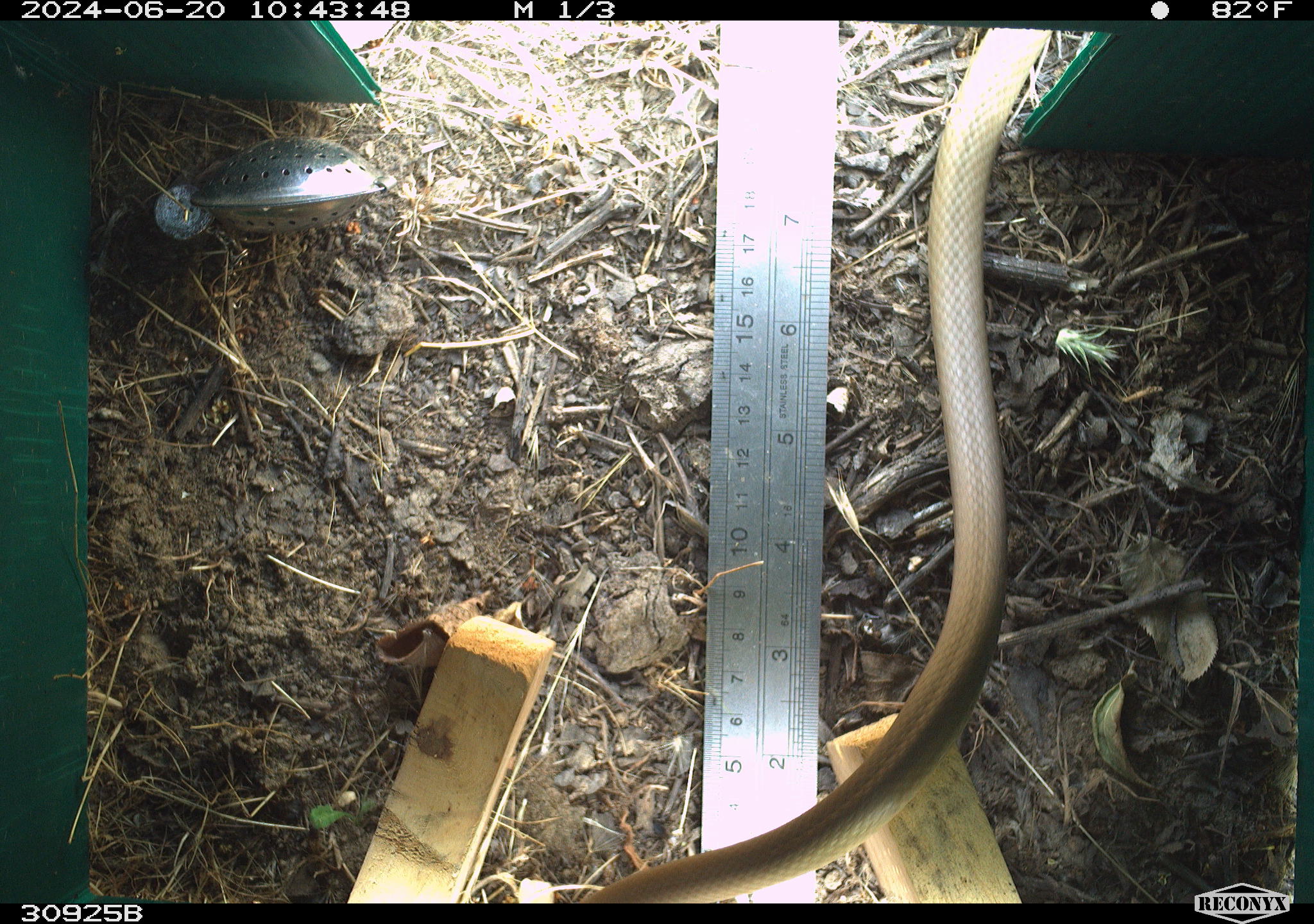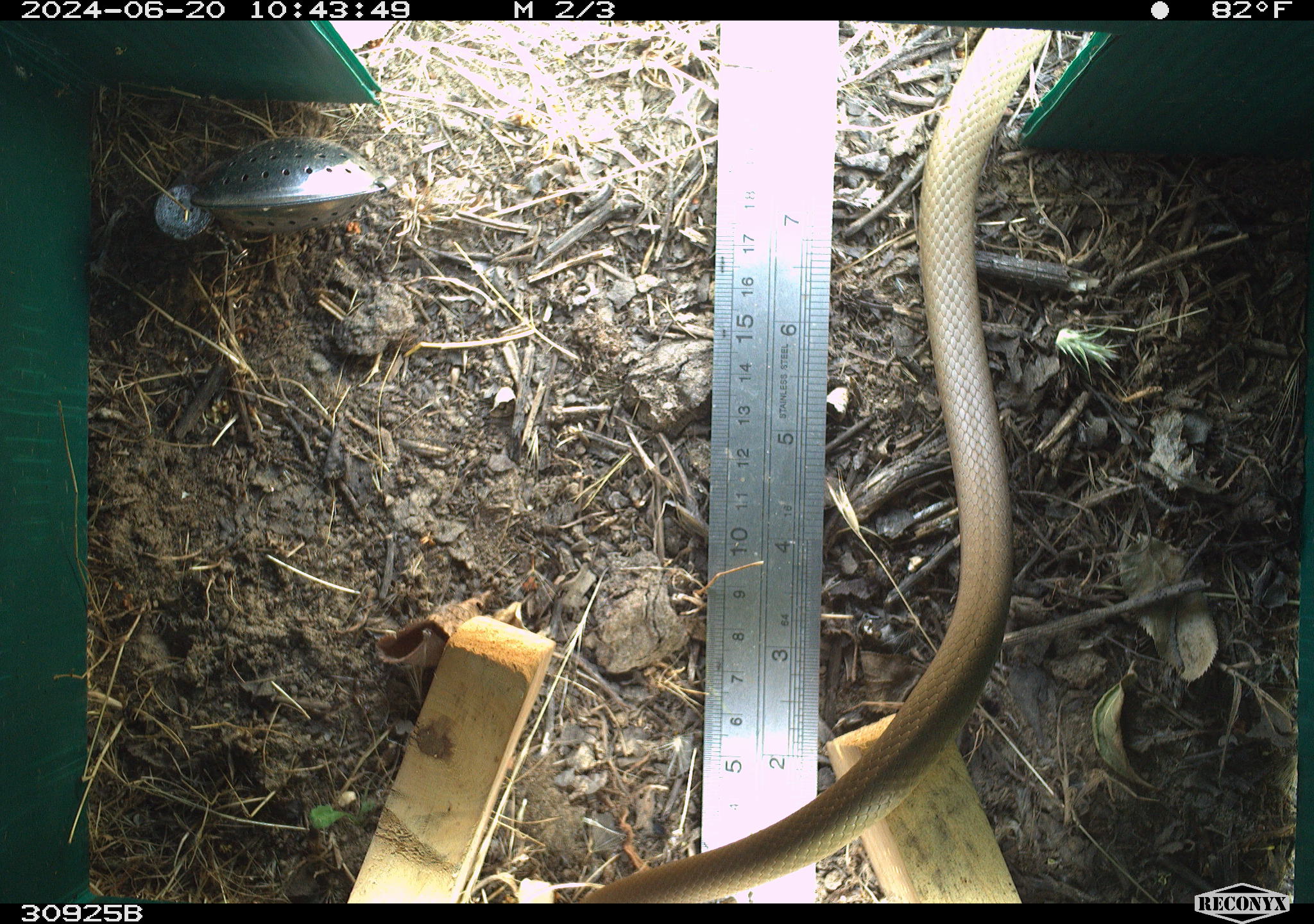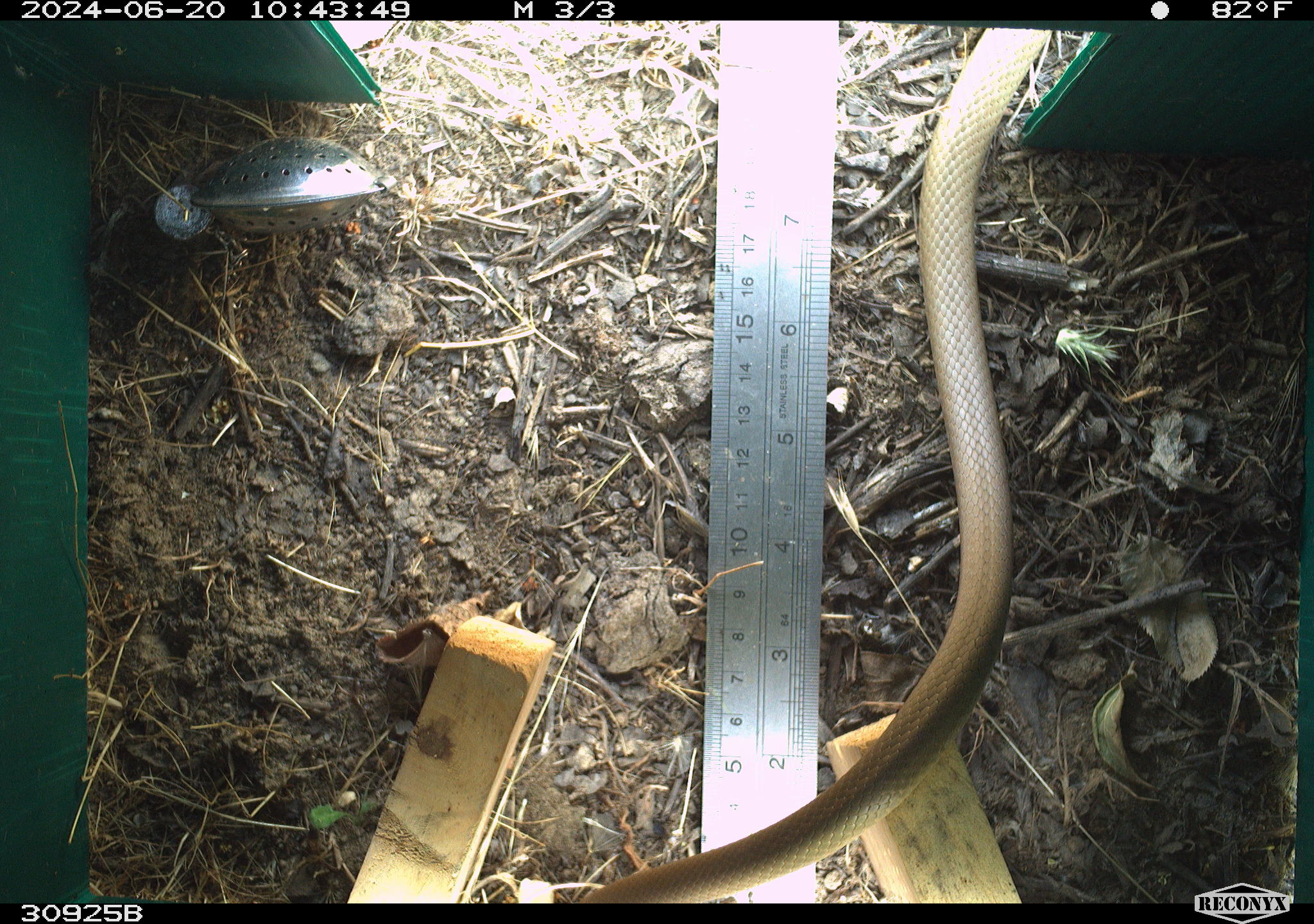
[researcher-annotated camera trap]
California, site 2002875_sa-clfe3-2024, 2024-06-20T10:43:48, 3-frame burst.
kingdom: Animalia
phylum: Chordata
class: Reptilia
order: Squamata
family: Colubridae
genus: Coluber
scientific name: Coluber constrictor mormon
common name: western yellow-bellied racer